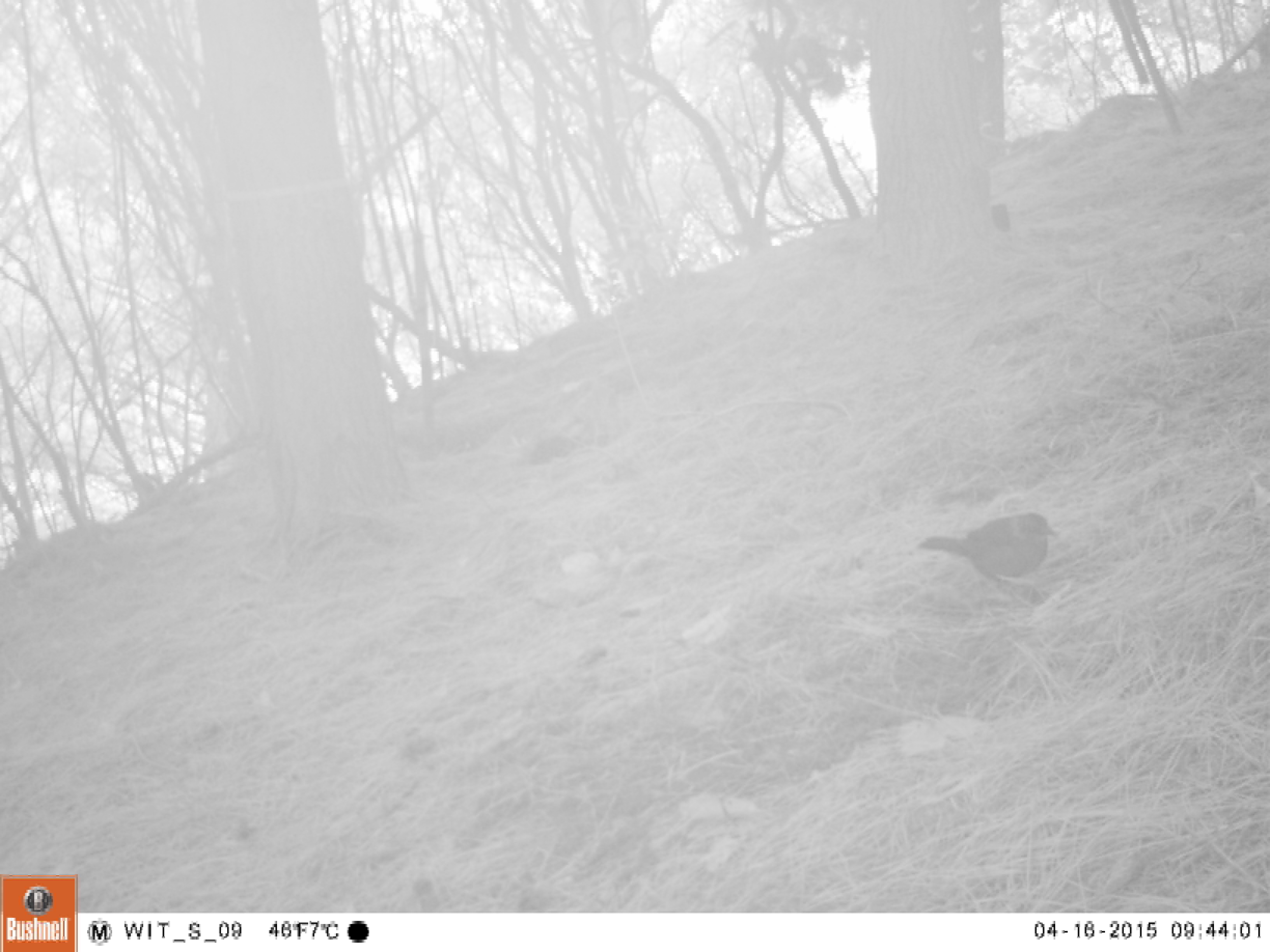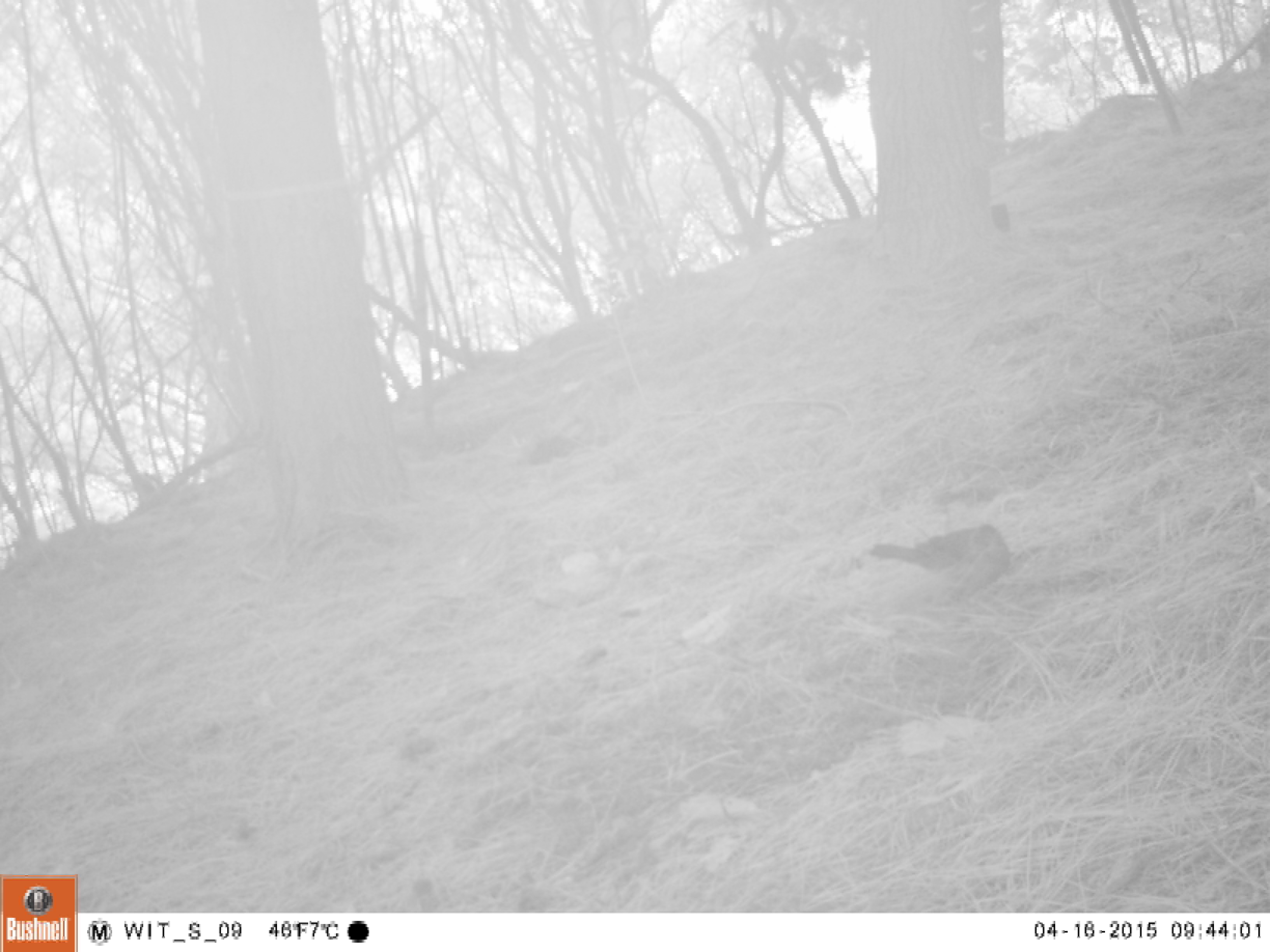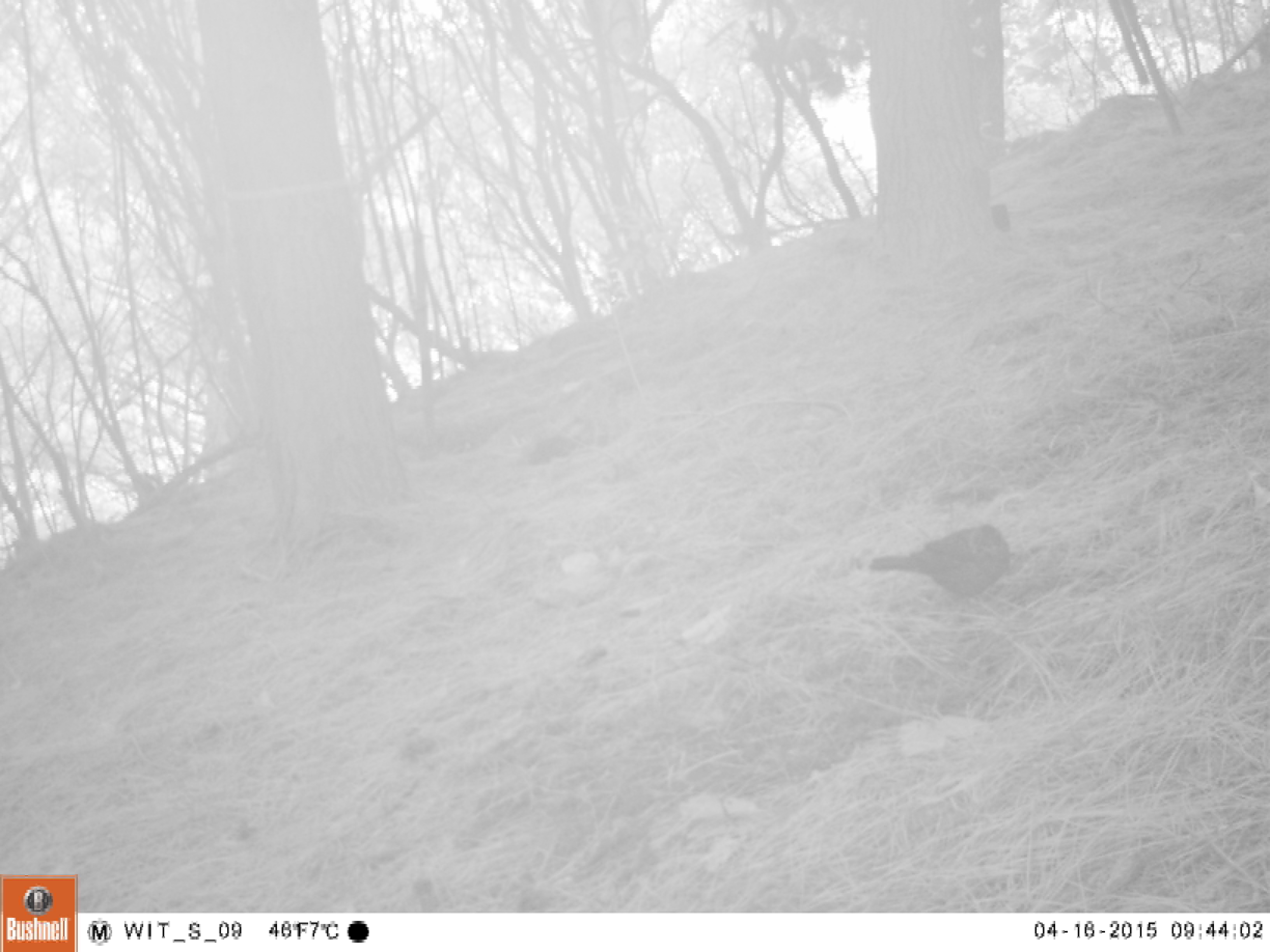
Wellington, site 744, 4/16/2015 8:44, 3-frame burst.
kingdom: Animalia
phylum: Chordata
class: Aves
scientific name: Aves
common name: bird